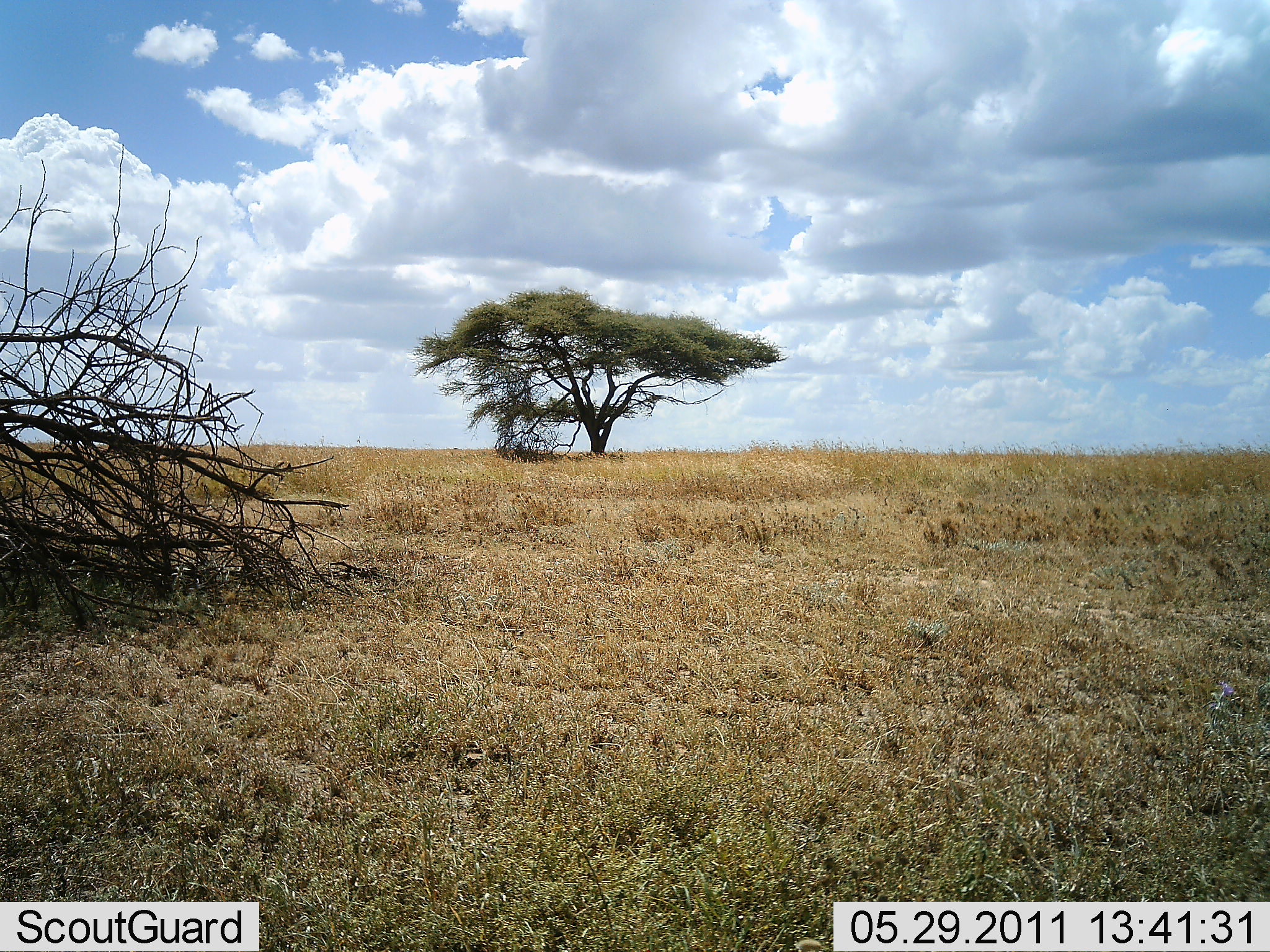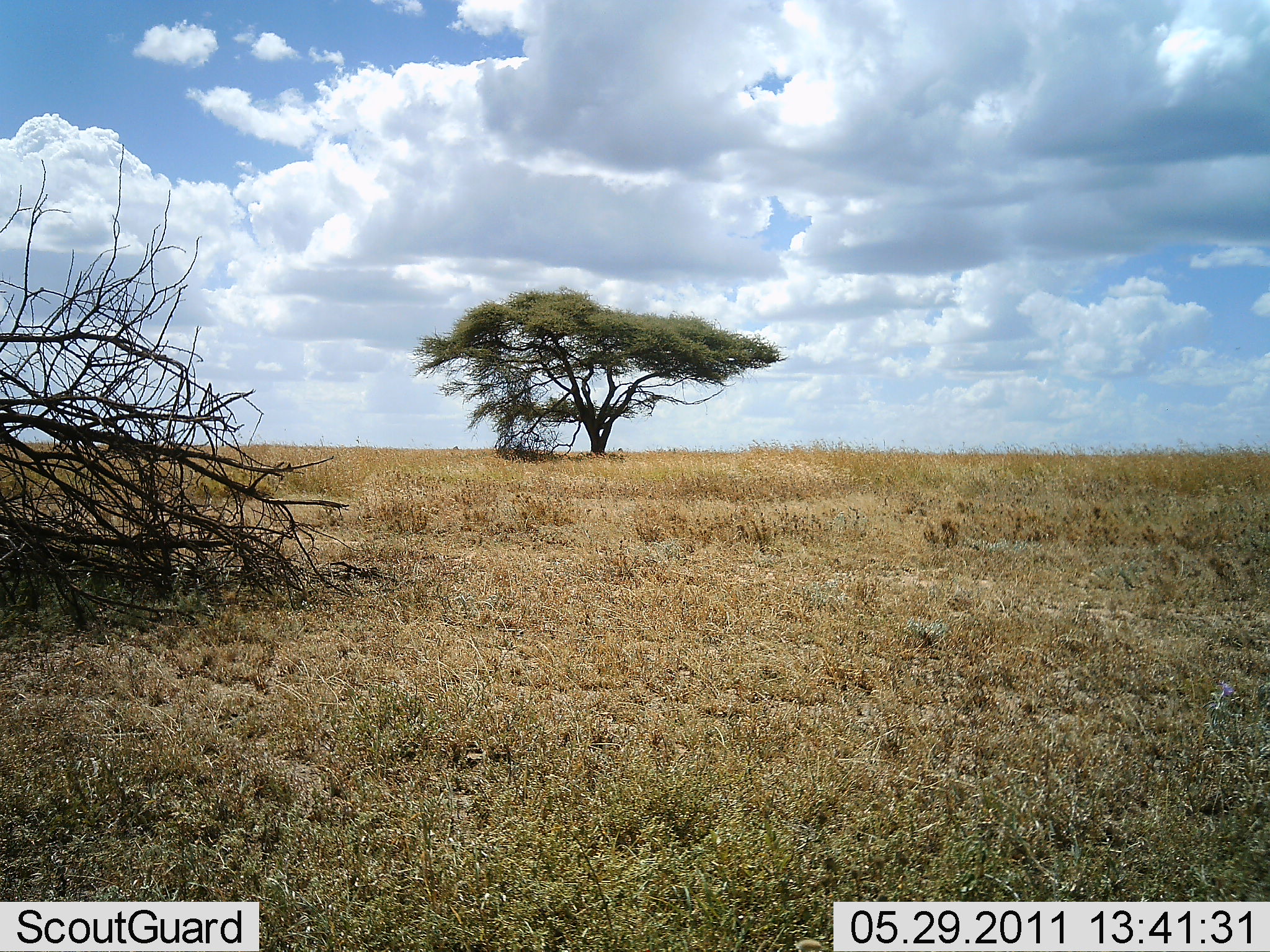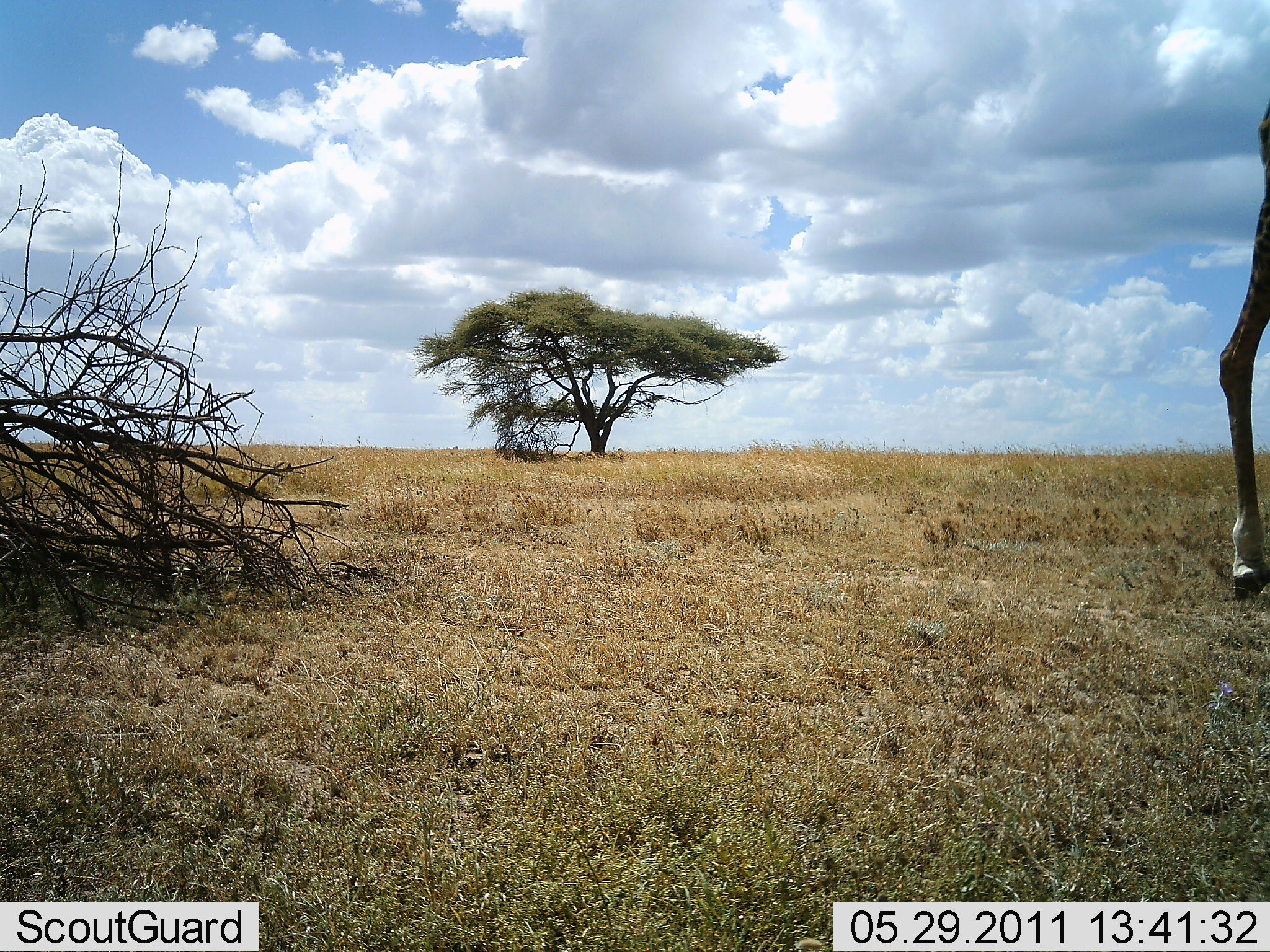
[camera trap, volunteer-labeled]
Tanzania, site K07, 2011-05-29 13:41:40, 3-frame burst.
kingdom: Animalia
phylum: Chordata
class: Mammalia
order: Artiodactyla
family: Giraffidae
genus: Giraffa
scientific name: Giraffa camelopardalis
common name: giraffe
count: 1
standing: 0%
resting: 0%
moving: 100%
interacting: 0%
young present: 0%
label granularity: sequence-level